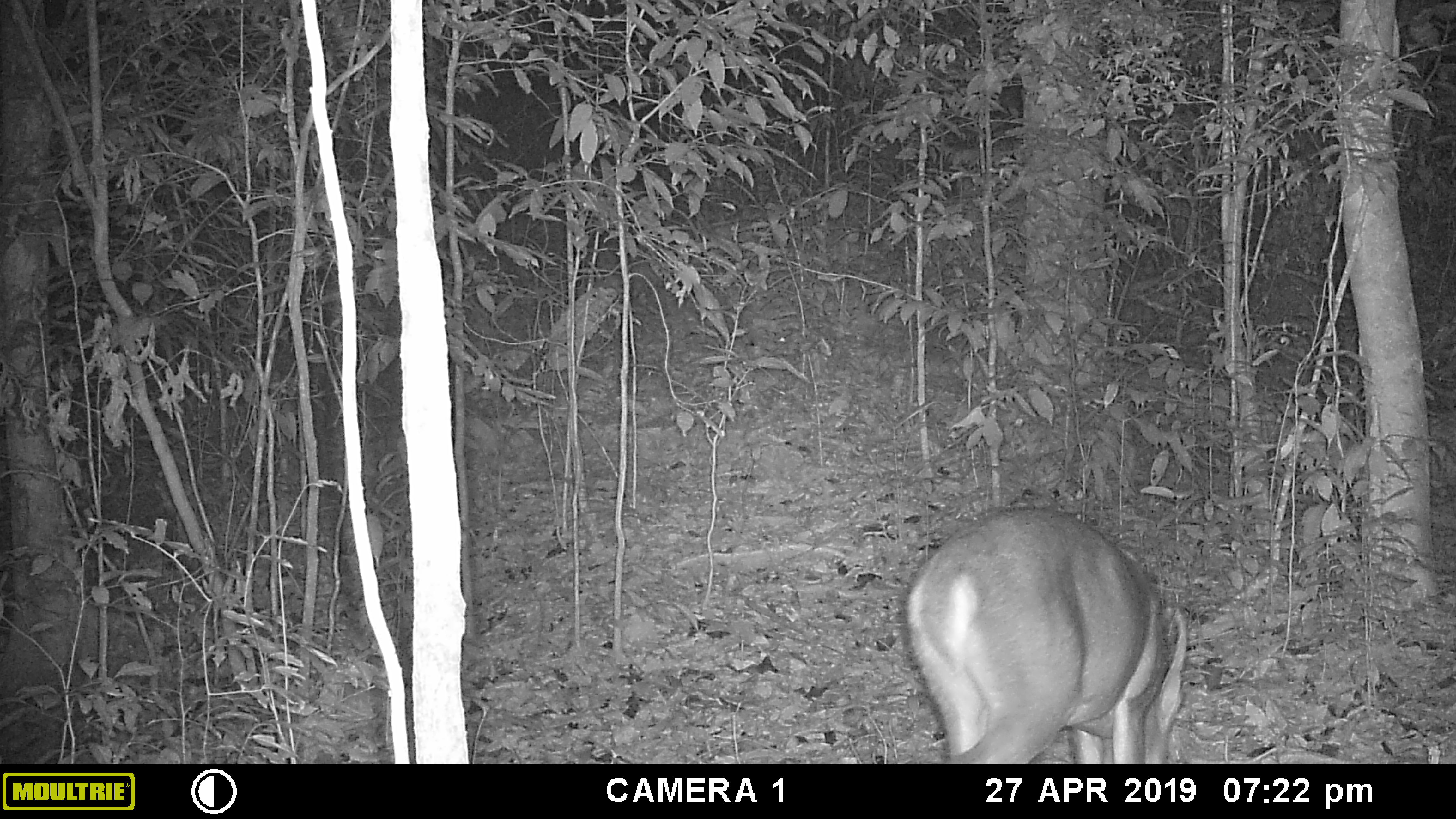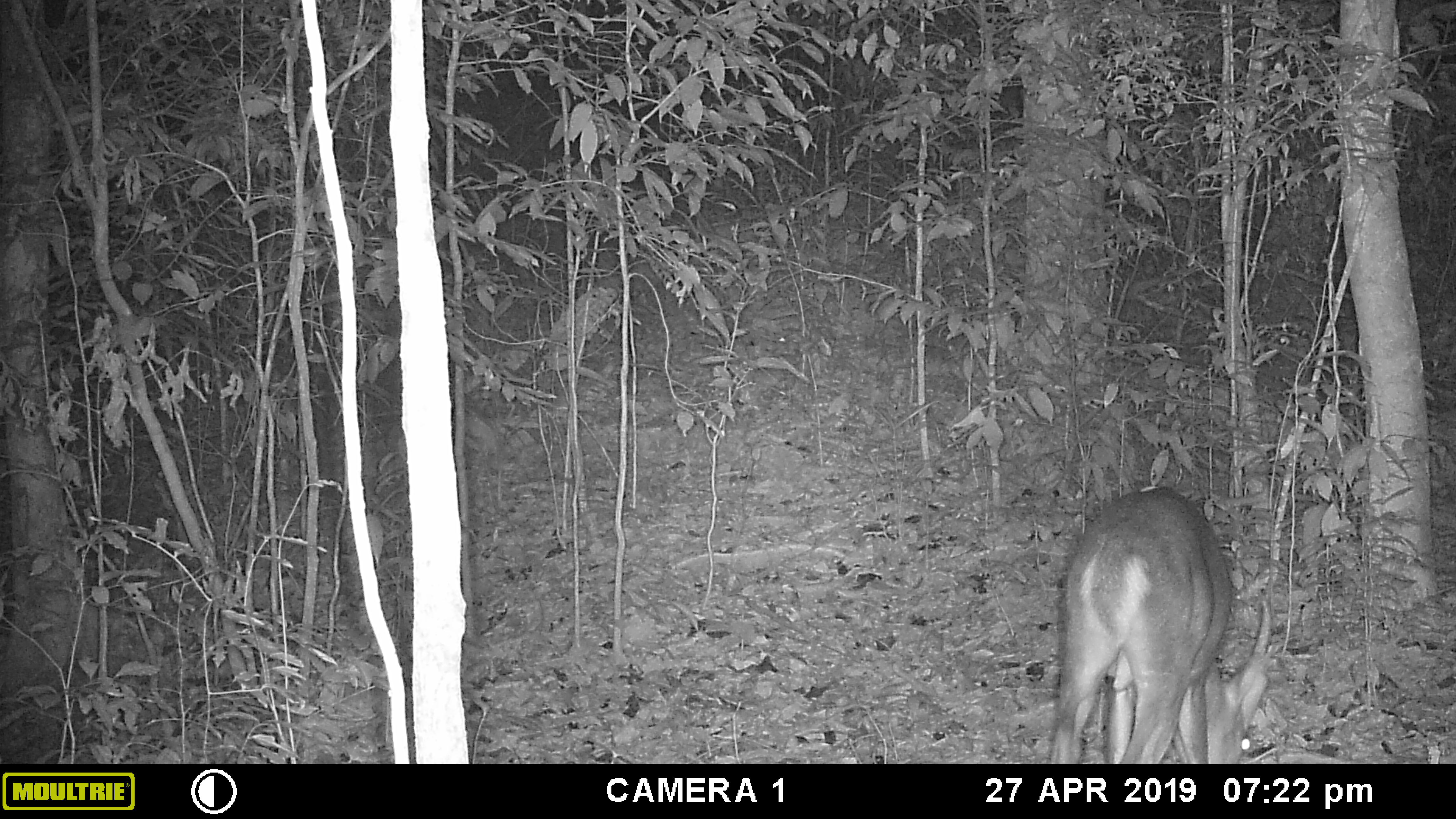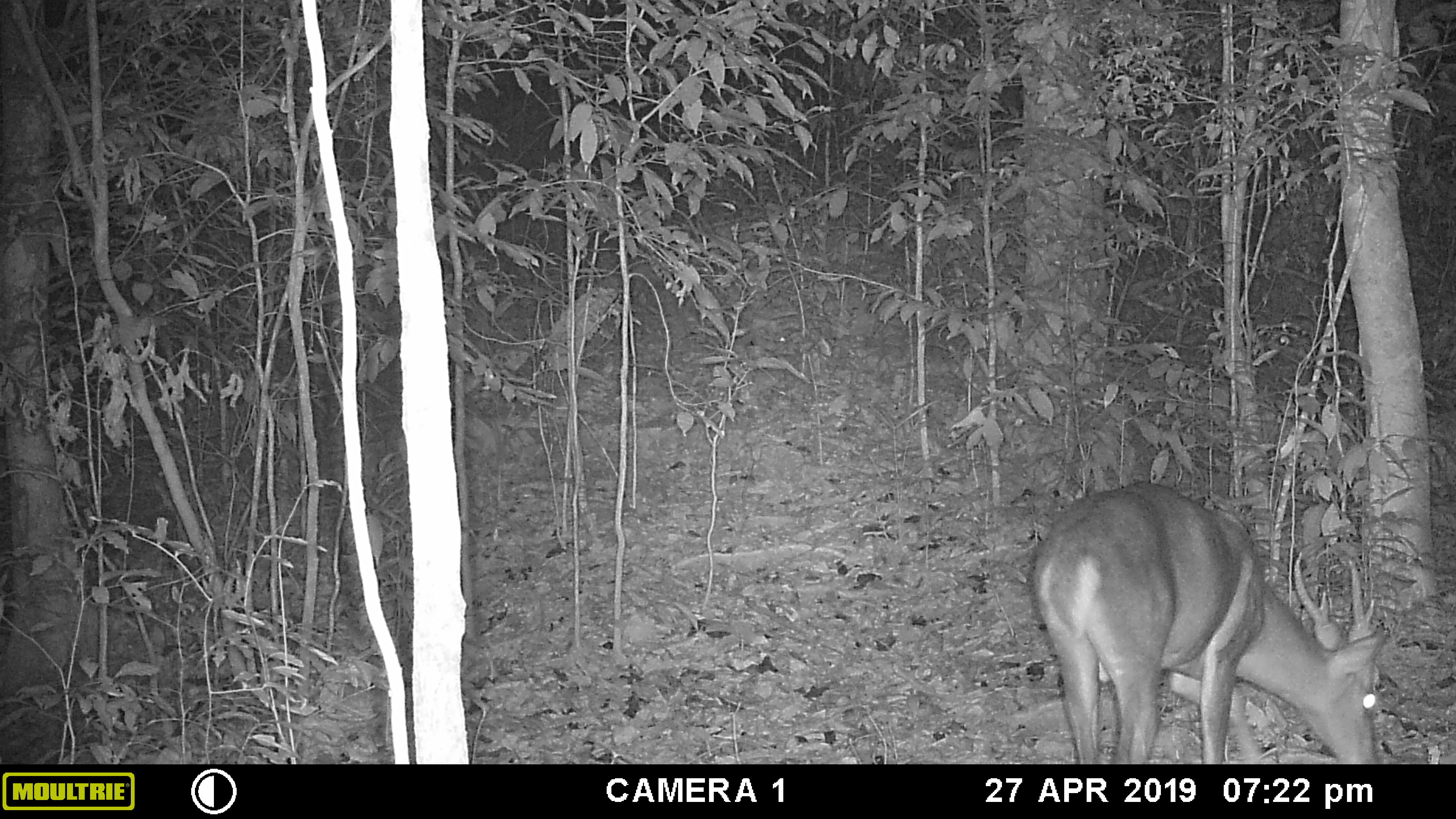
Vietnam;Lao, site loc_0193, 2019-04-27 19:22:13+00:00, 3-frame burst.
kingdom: Animalia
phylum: Chordata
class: Mammalia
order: Artiodactyla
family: Cervidae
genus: Muntiacus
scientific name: Muntiacus vuquangensis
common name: large-antlered muntjac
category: large antlered muntjac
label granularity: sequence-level